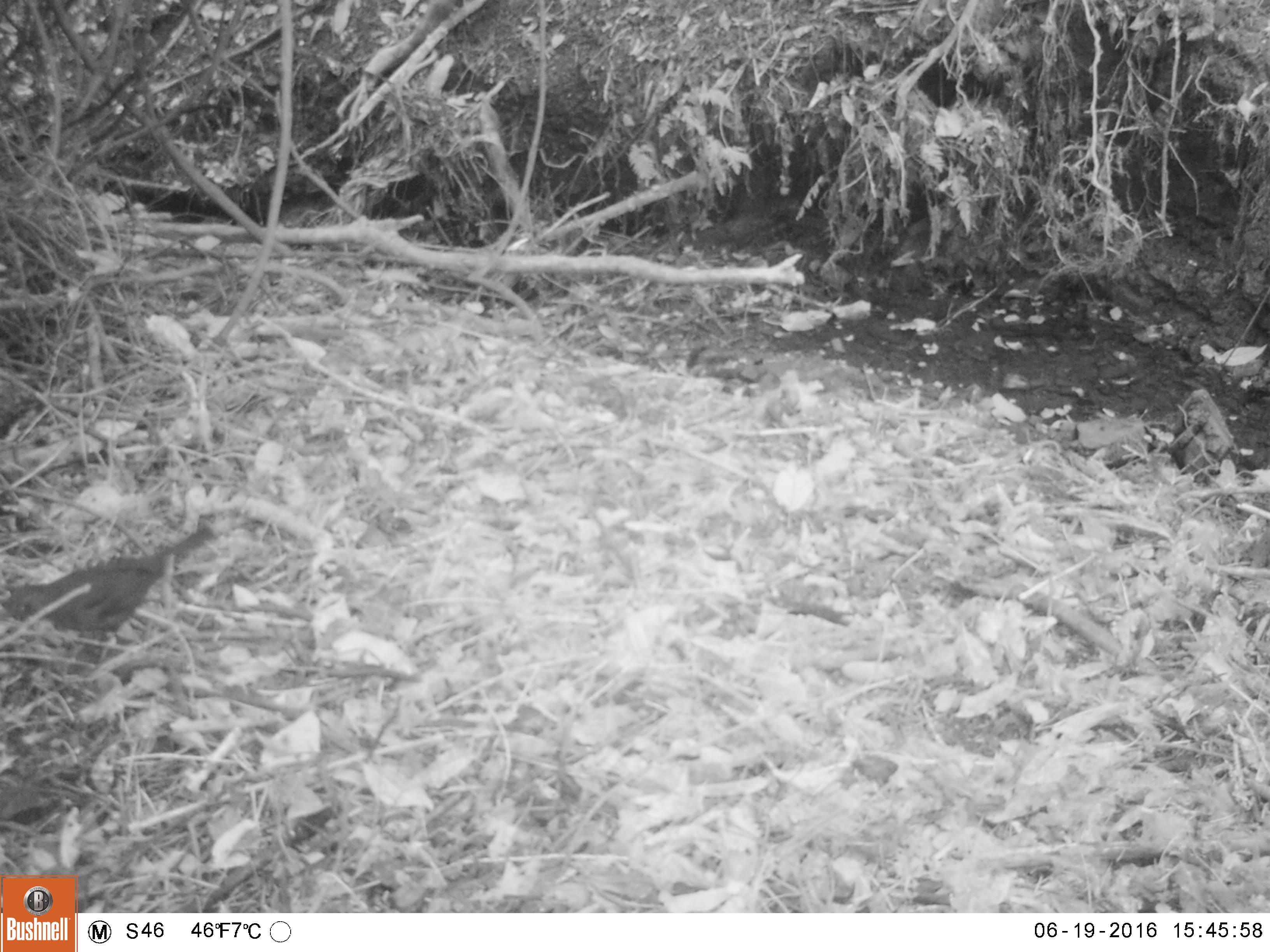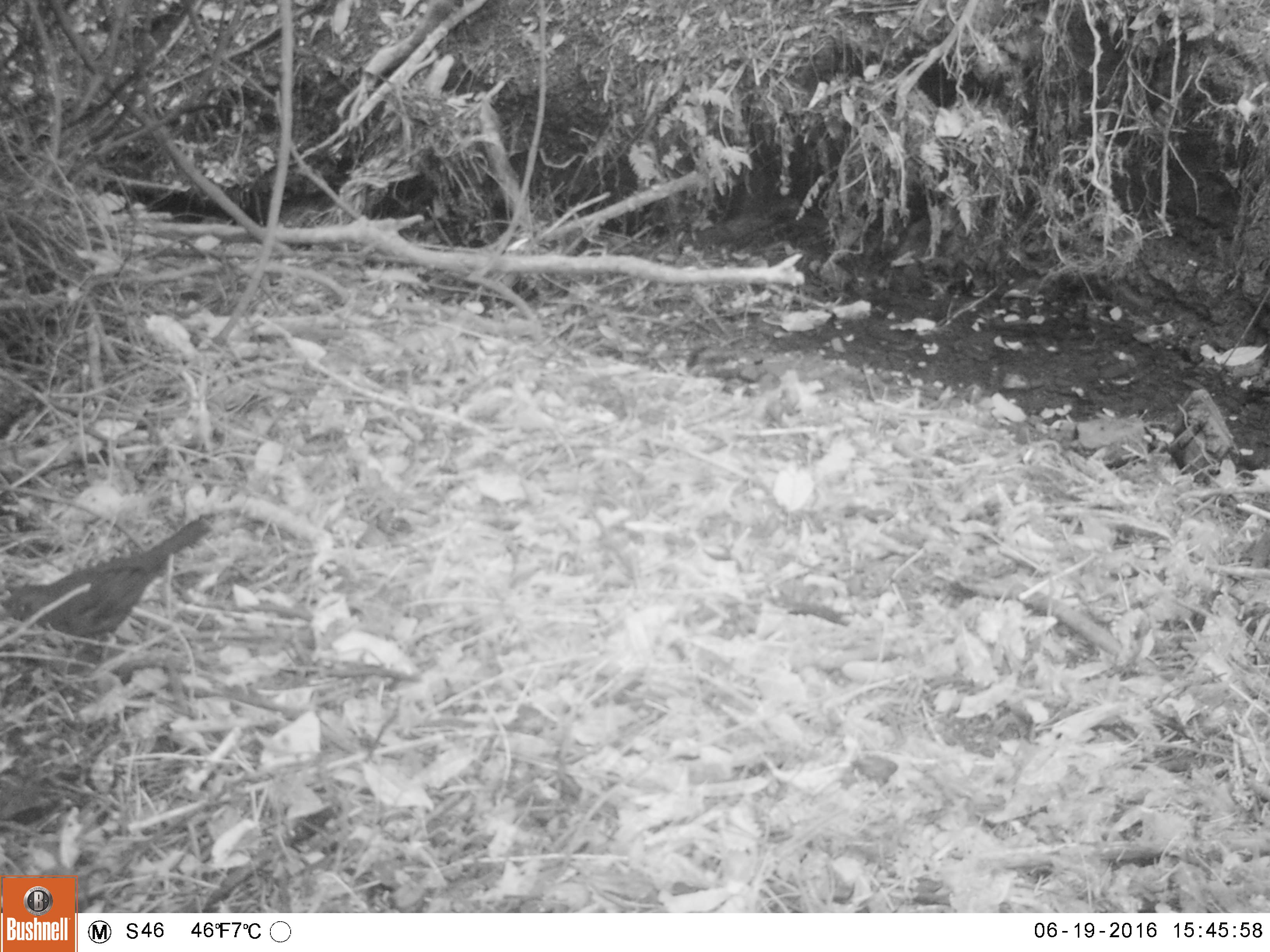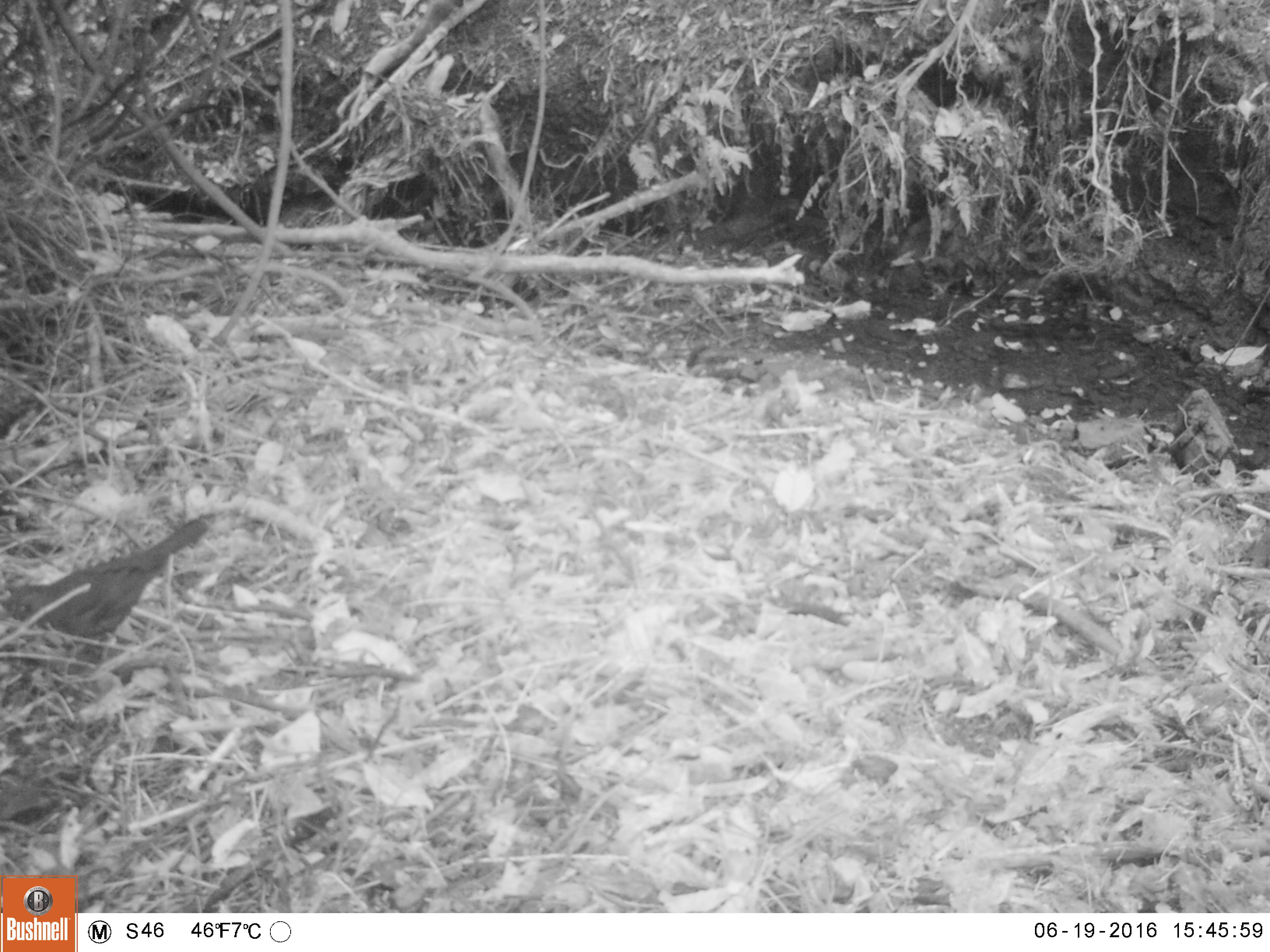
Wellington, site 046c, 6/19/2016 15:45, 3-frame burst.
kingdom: Animalia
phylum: Chordata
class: Aves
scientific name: Aves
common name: bird